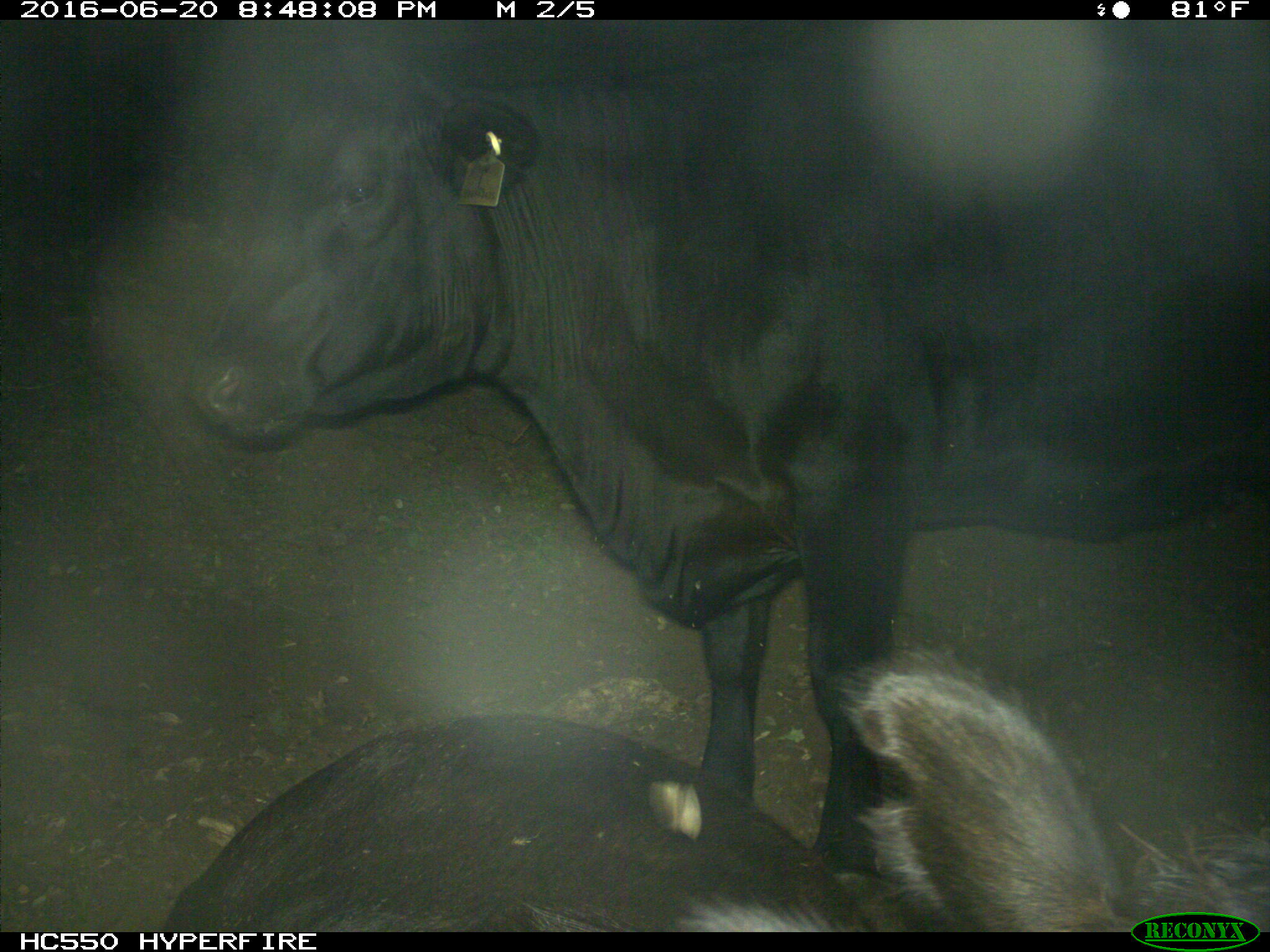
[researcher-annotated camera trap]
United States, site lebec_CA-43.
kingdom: Animalia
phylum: Chordata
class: Mammalia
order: Artiodactyla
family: Bovidae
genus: Bos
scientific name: Bos taurus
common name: domestic cow